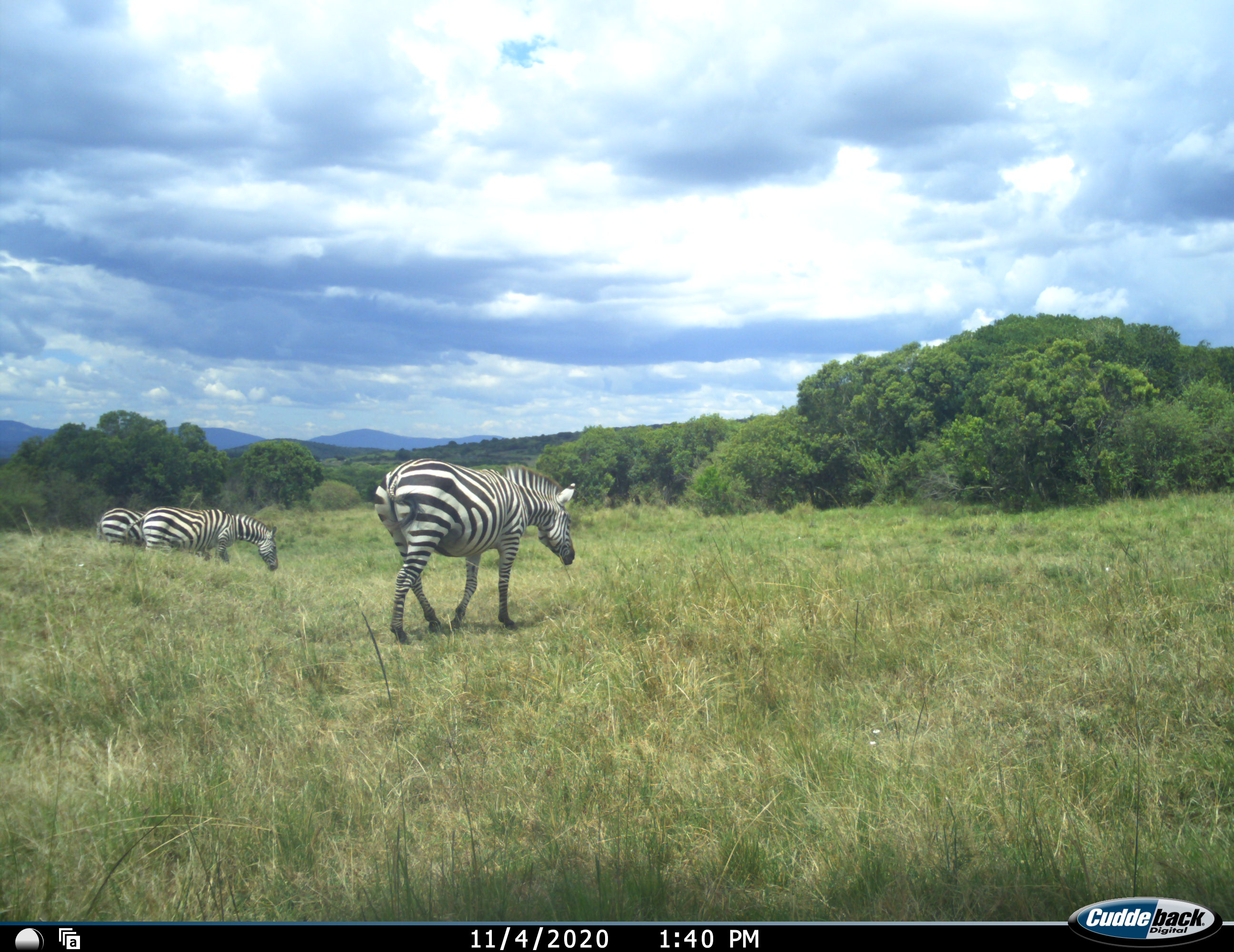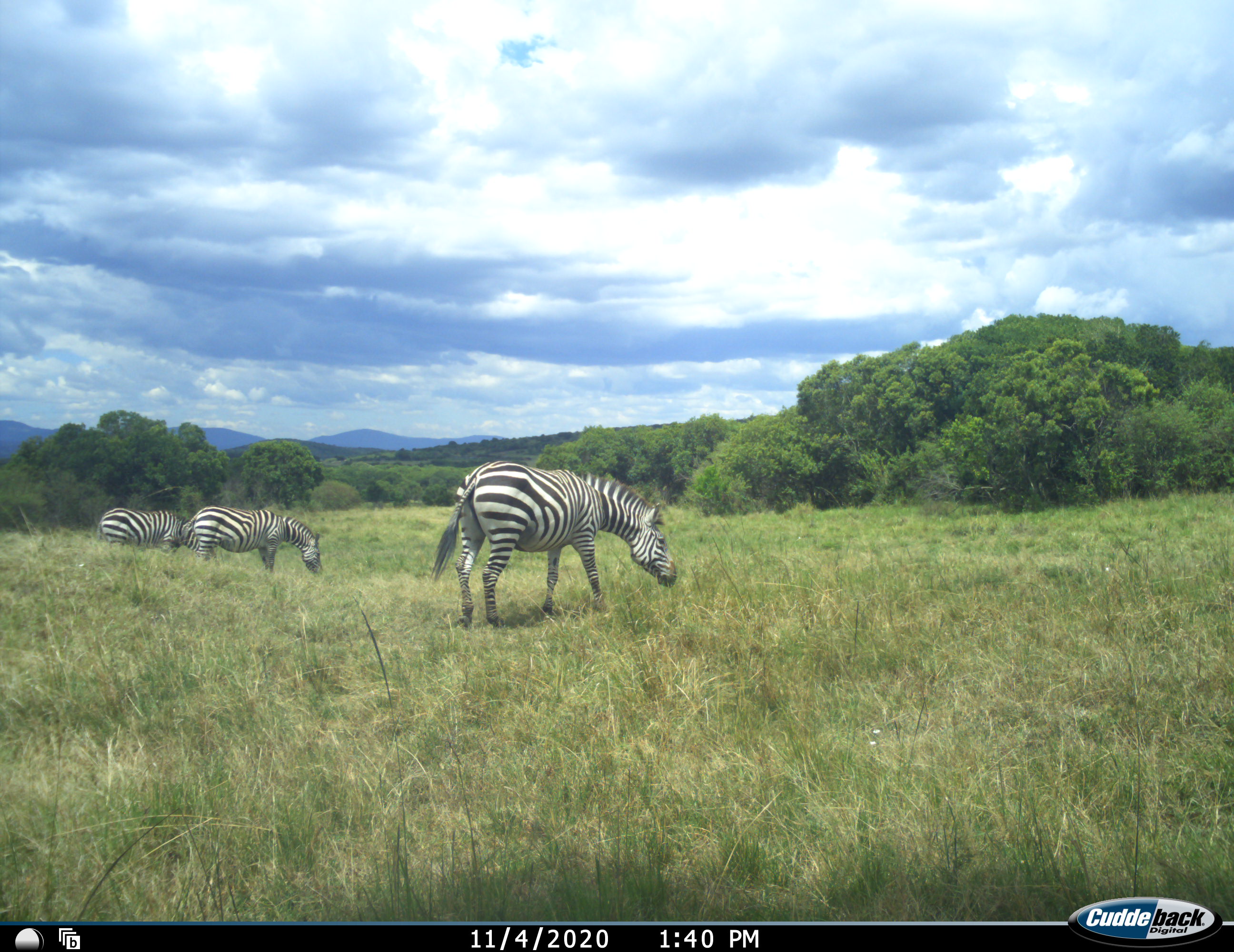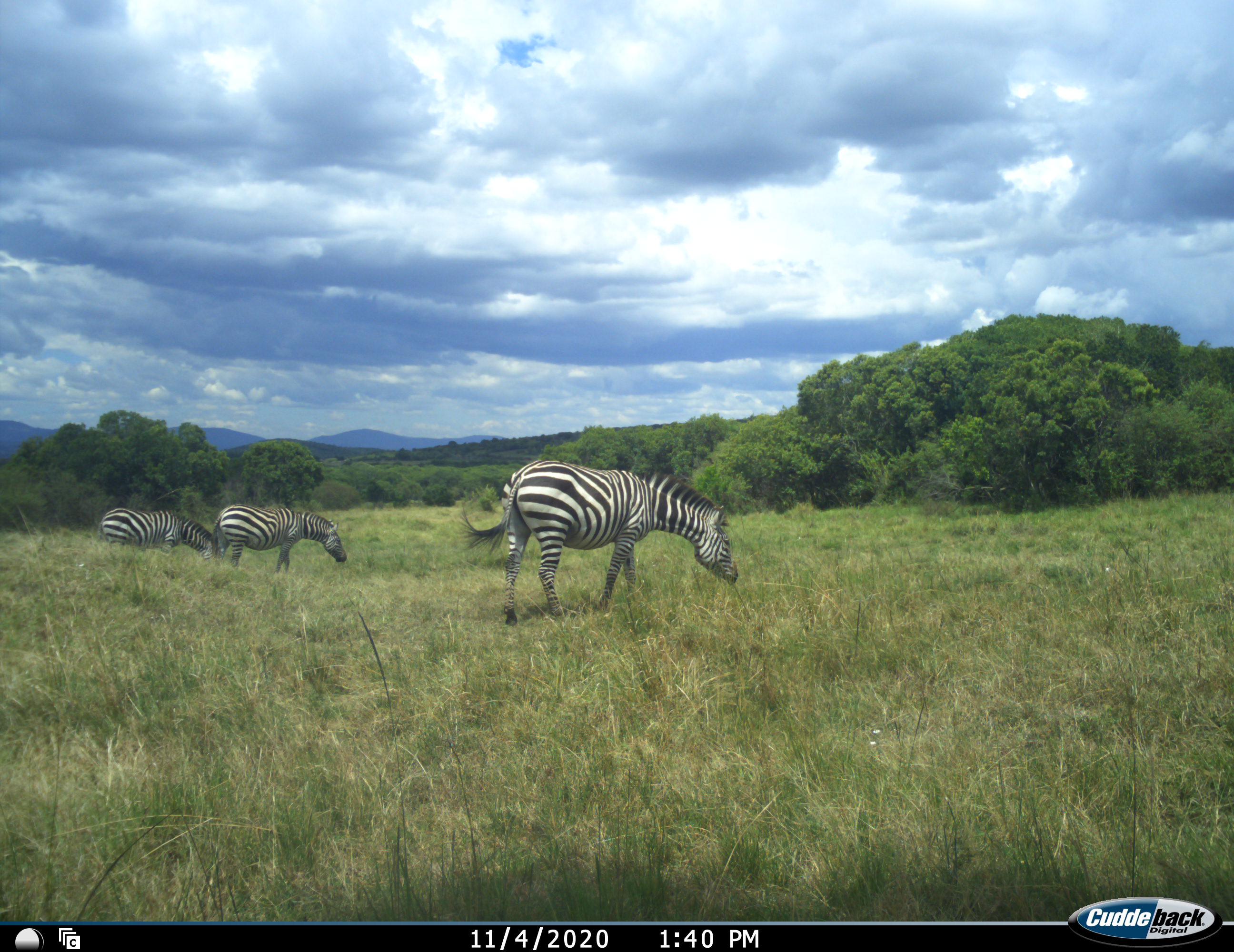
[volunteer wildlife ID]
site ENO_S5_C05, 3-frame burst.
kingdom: Animalia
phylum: Chordata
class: Mammalia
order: Perissodactyla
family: Equidae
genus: Equus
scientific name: Equus quagga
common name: plains zebra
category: zebraplains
Zebraplains (plains zebra) (Equus quagga), count 3. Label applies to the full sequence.